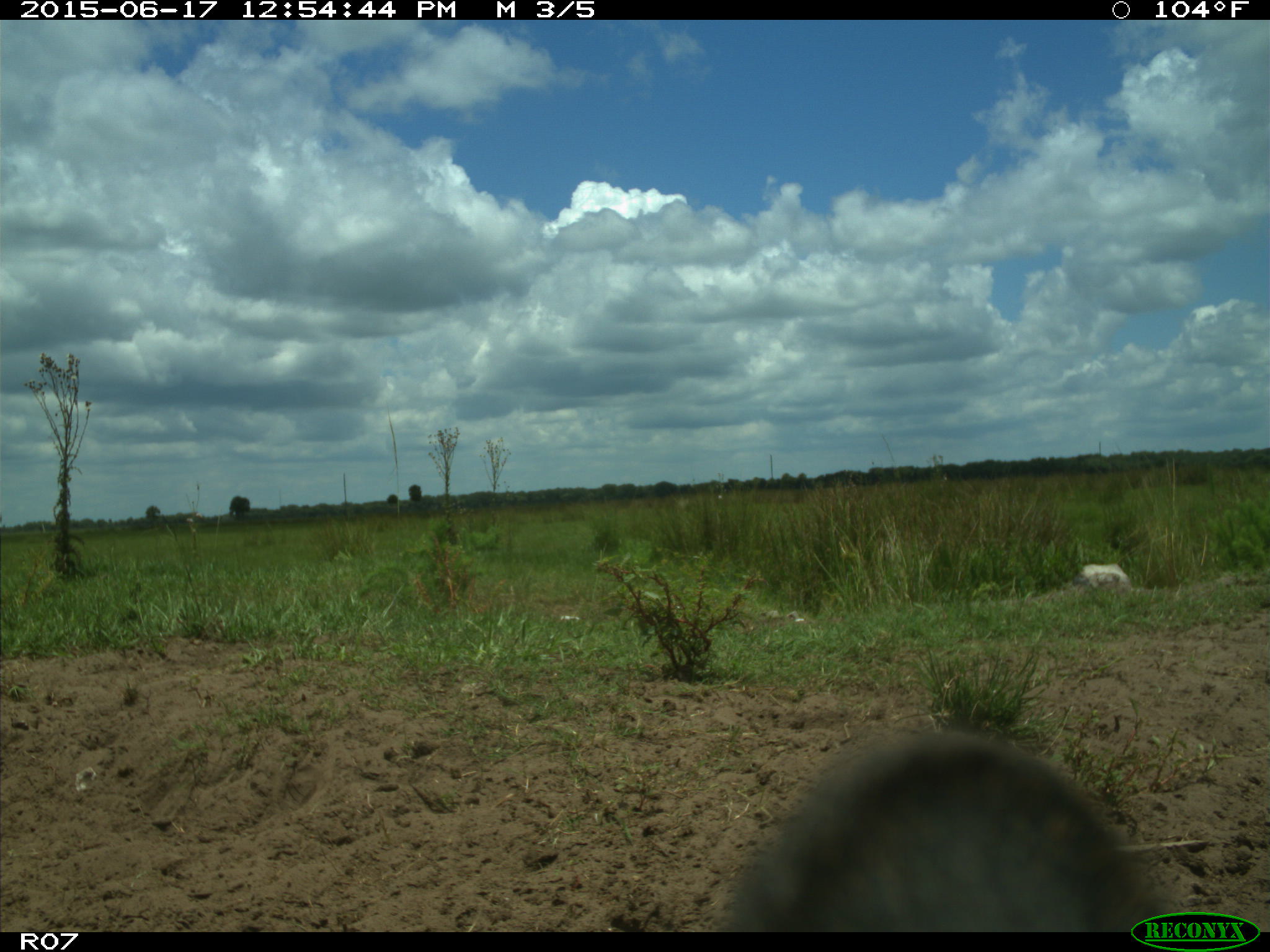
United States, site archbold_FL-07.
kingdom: Animalia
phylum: Chordata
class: Mammalia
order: Artiodactyla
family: Bovidae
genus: Bos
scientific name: Bos taurus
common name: domestic cow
Bos taurus (domestic cow).